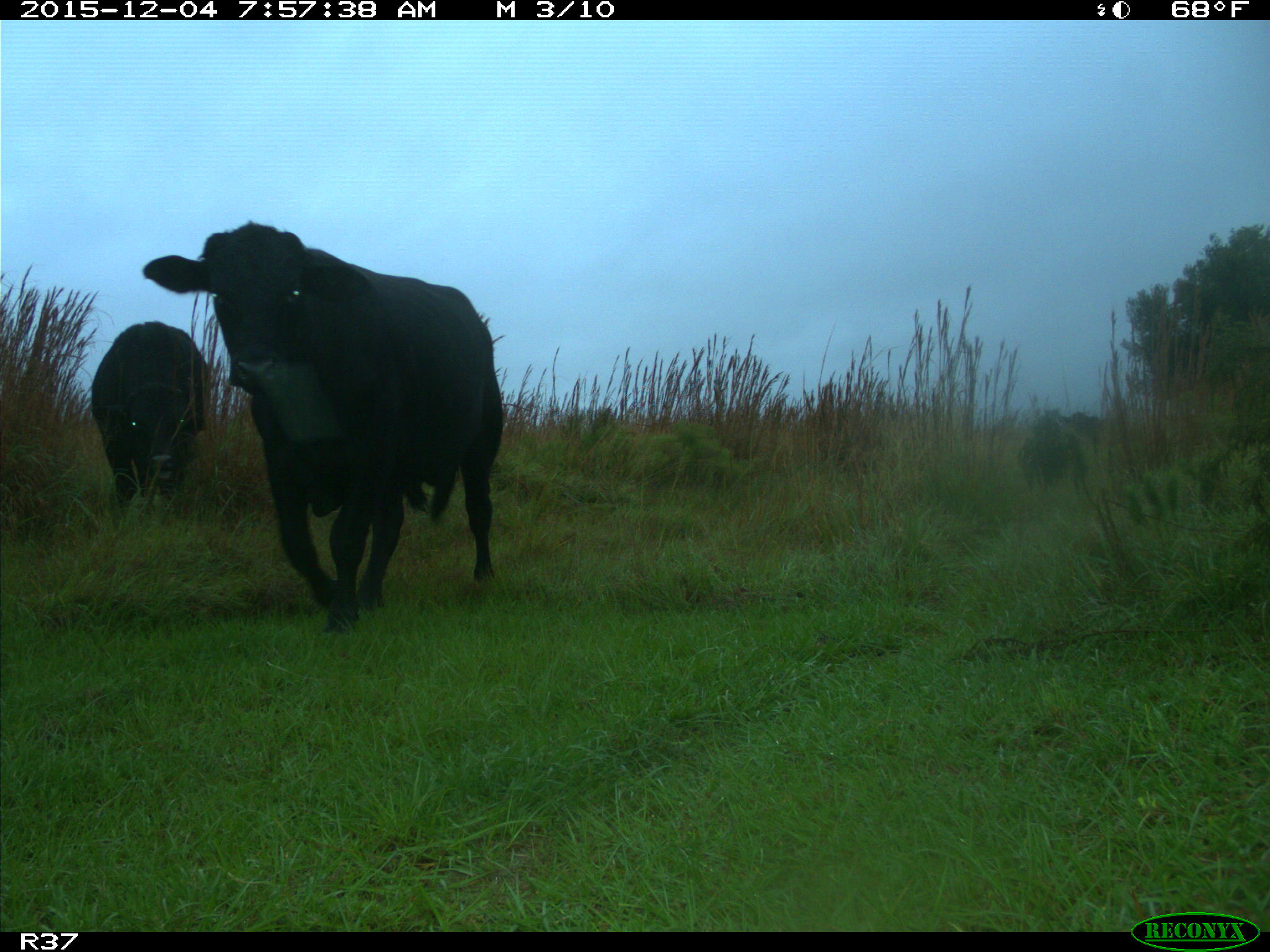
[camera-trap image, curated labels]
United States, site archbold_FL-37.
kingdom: Animalia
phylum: Chordata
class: Mammalia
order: Artiodactyla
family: Bovidae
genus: Bos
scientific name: Bos taurus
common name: domestic cow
Bos taurus (domestic cow).